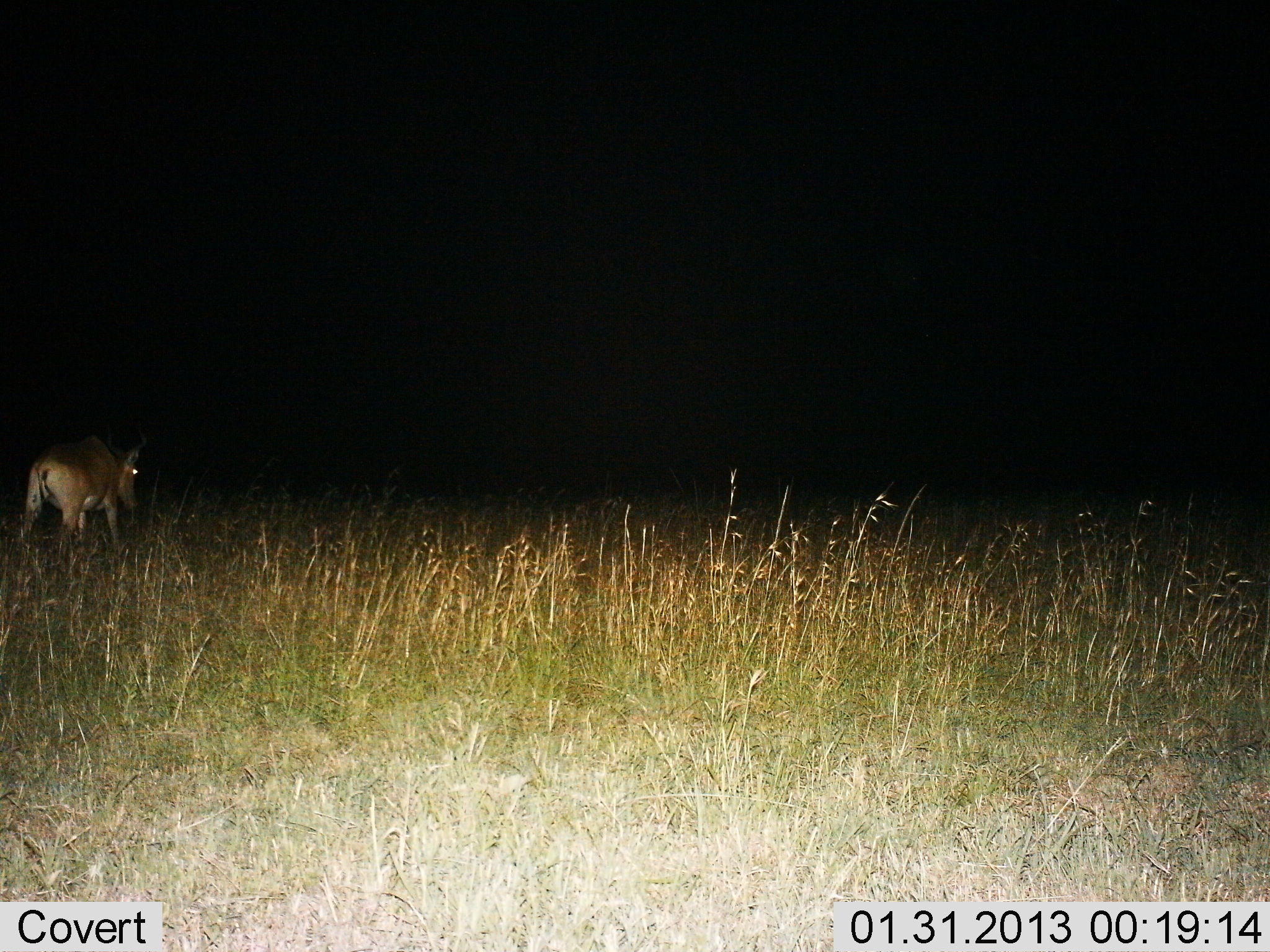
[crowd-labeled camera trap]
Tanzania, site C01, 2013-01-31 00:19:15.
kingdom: Animalia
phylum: Chordata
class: Mammalia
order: Artiodactyla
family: Bovidae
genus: Alcelaphus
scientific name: Alcelaphus buselaphus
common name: hartebeest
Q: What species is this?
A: Hartebeest (Alcelaphus buselaphus).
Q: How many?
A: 1.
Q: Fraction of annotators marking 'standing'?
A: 25%.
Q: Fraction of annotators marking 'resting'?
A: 0%.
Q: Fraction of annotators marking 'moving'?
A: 62%.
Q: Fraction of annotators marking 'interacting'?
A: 0%.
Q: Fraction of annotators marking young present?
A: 0%.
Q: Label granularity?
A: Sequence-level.